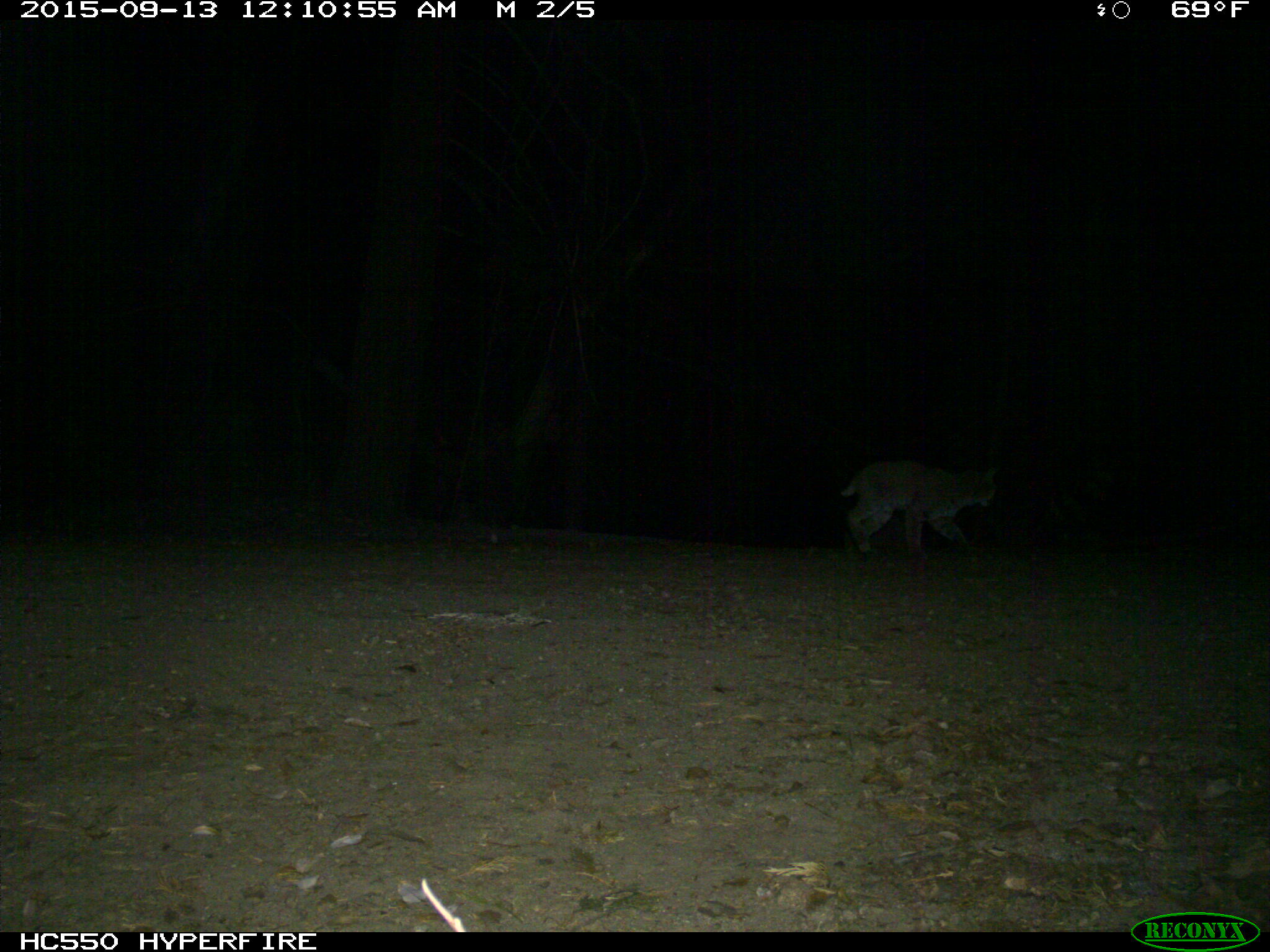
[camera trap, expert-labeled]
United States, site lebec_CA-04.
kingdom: Animalia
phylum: Chordata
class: Mammalia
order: Carnivora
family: Felidae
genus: Lynx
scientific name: Lynx rufus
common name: bobcat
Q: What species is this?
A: Lynx rufus (bobcat).